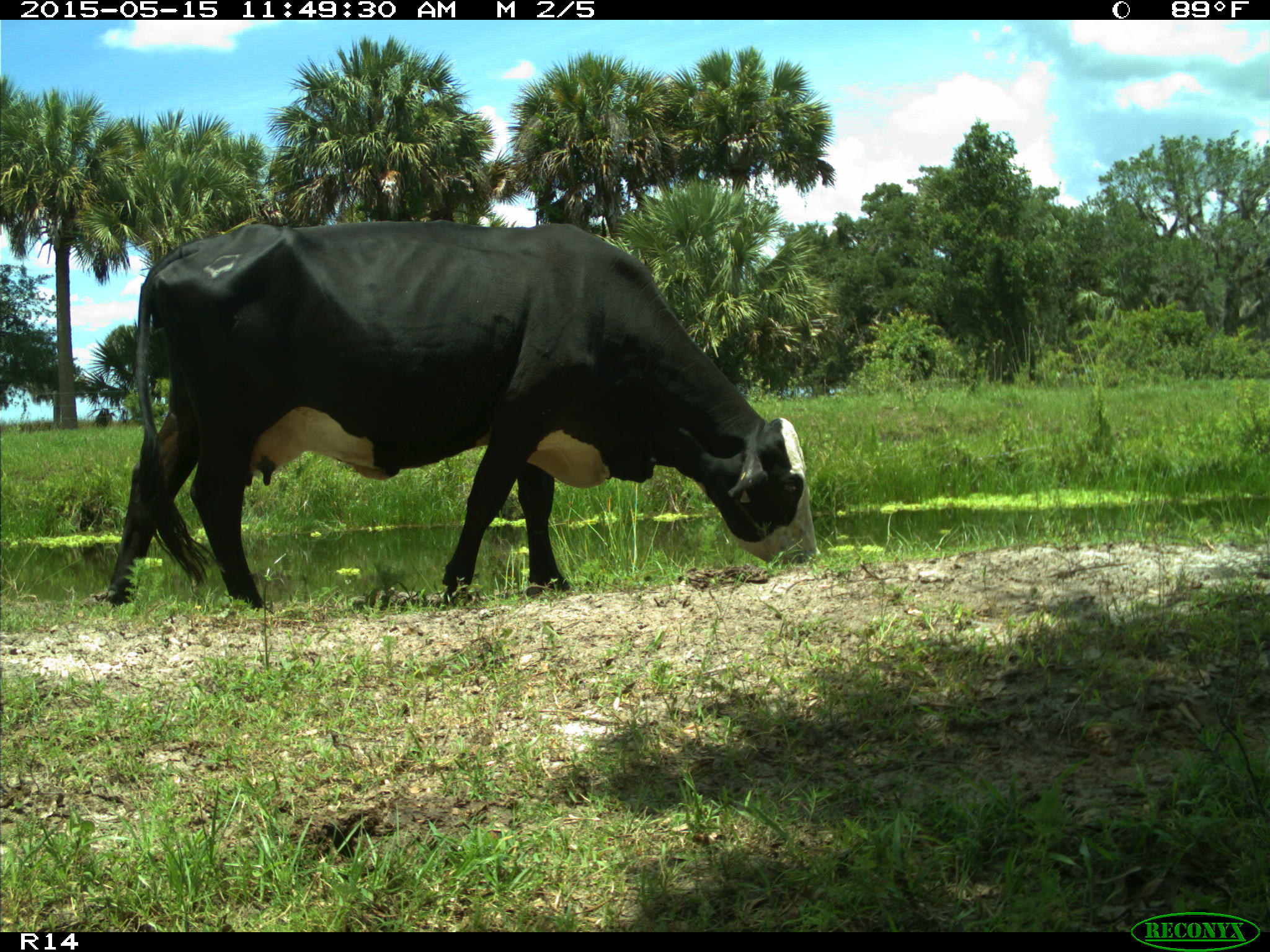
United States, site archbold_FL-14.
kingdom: Animalia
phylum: Chordata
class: Mammalia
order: Artiodactyla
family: Bovidae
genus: Bos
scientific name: Bos taurus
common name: domestic cow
Bos taurus (domestic cow).